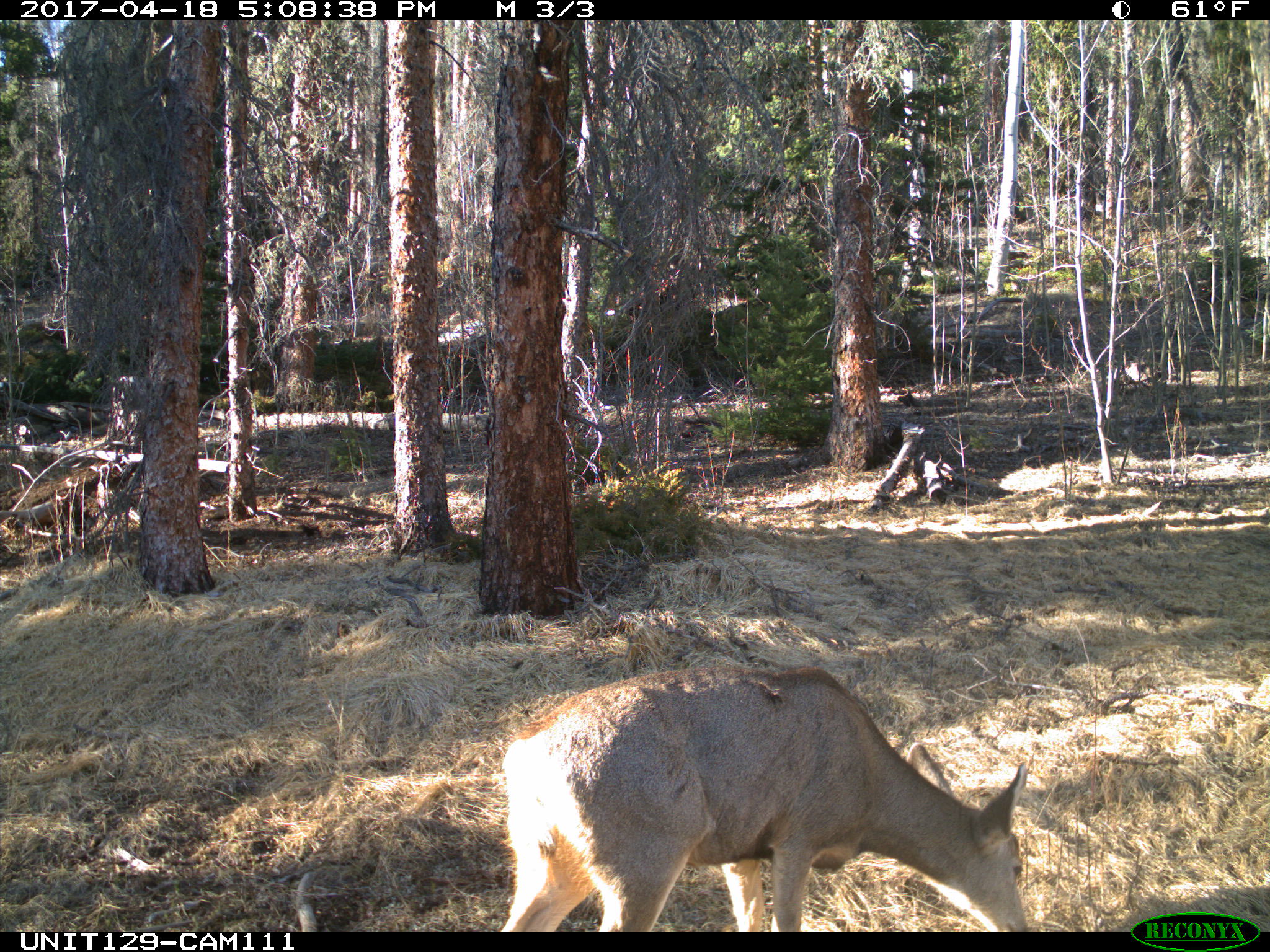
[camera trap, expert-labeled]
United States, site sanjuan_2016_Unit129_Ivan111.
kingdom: Animalia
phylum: Chordata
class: Mammalia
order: Artiodactyla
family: Cervidae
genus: Odocoileus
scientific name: Odocoileus hemionus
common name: mule deer